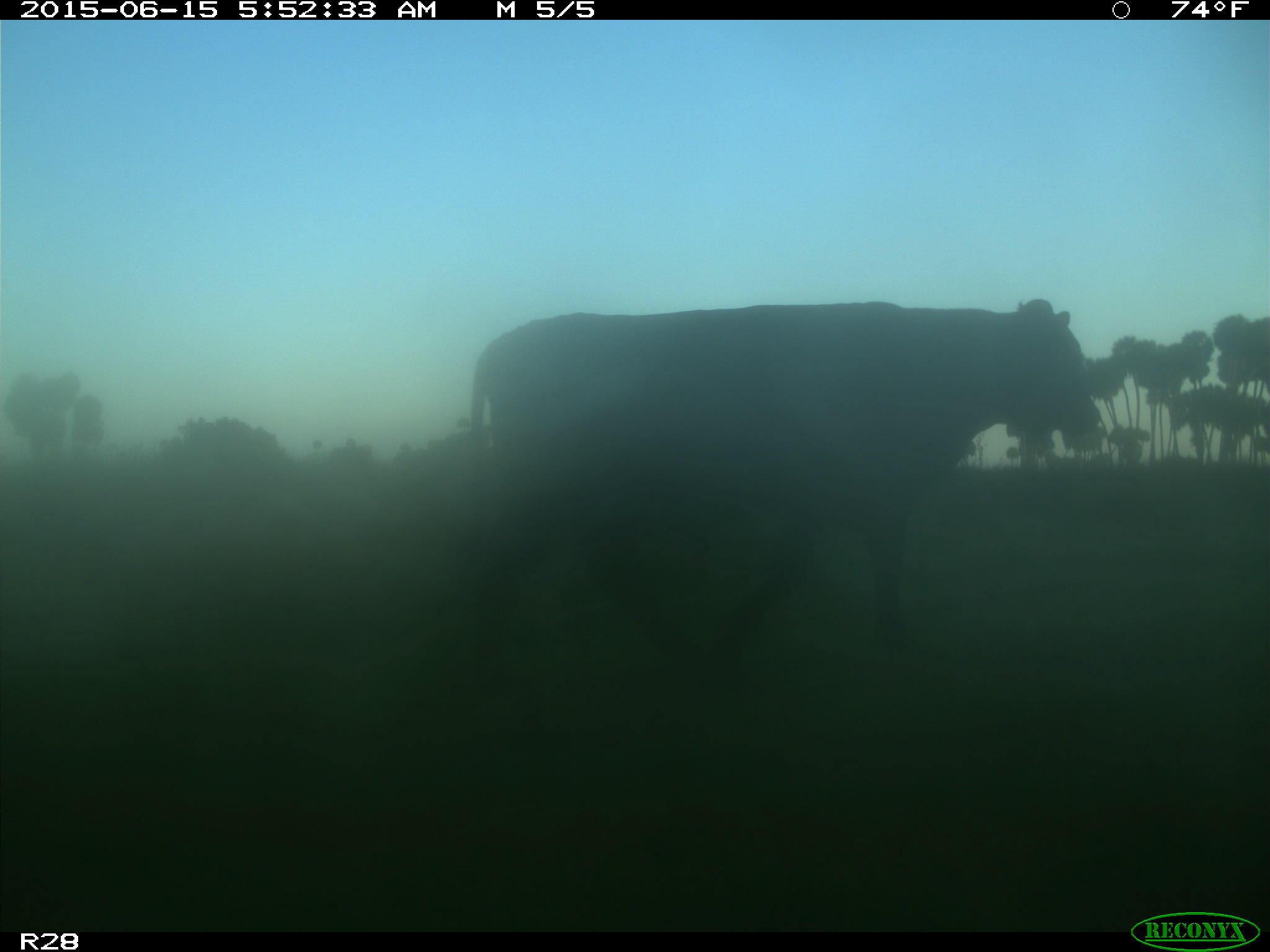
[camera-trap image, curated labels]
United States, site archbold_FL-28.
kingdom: Animalia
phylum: Chordata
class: Mammalia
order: Artiodactyla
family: Bovidae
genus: Bos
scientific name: Bos taurus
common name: domestic cow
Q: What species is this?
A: Bos taurus (domestic cow).